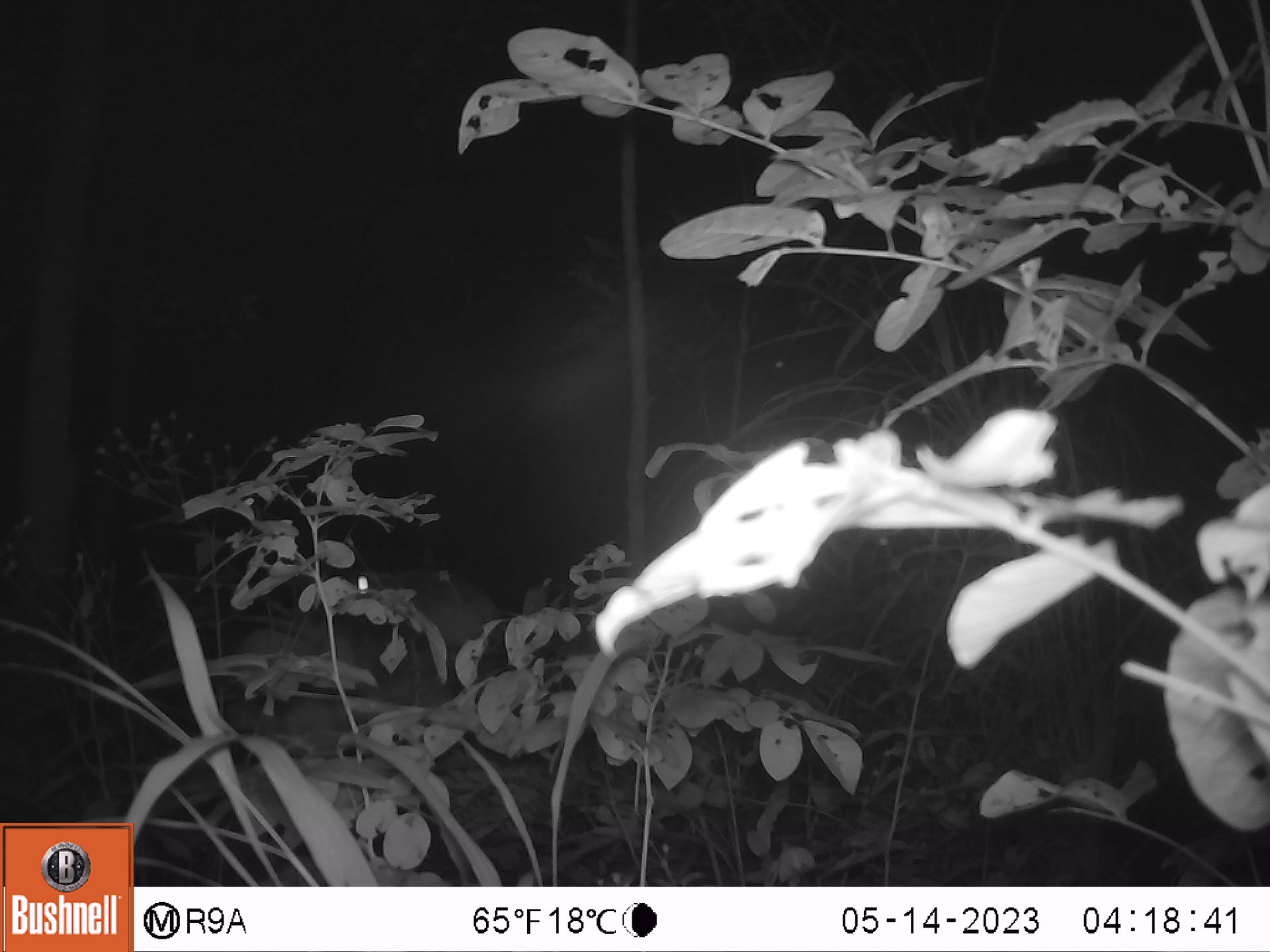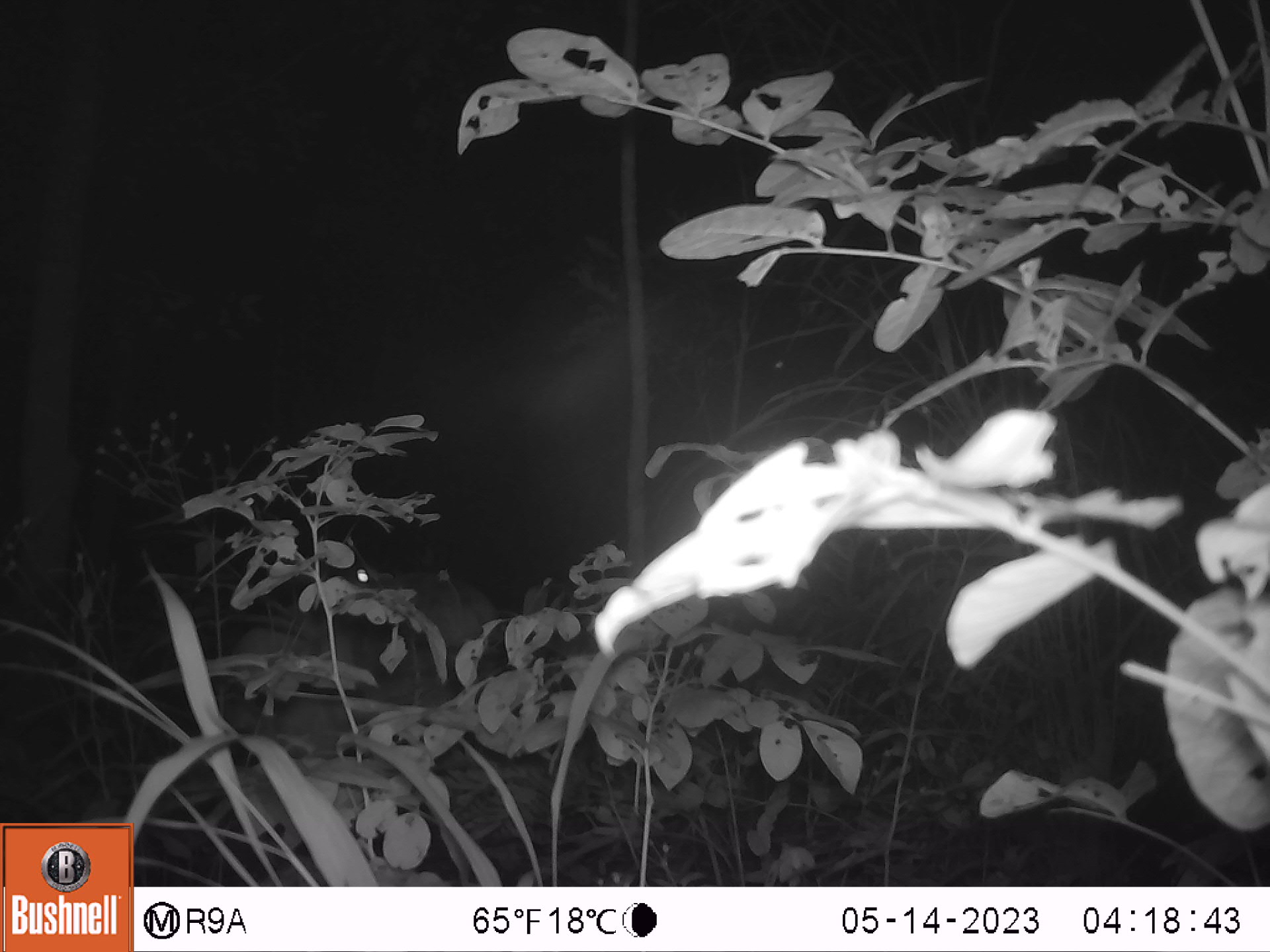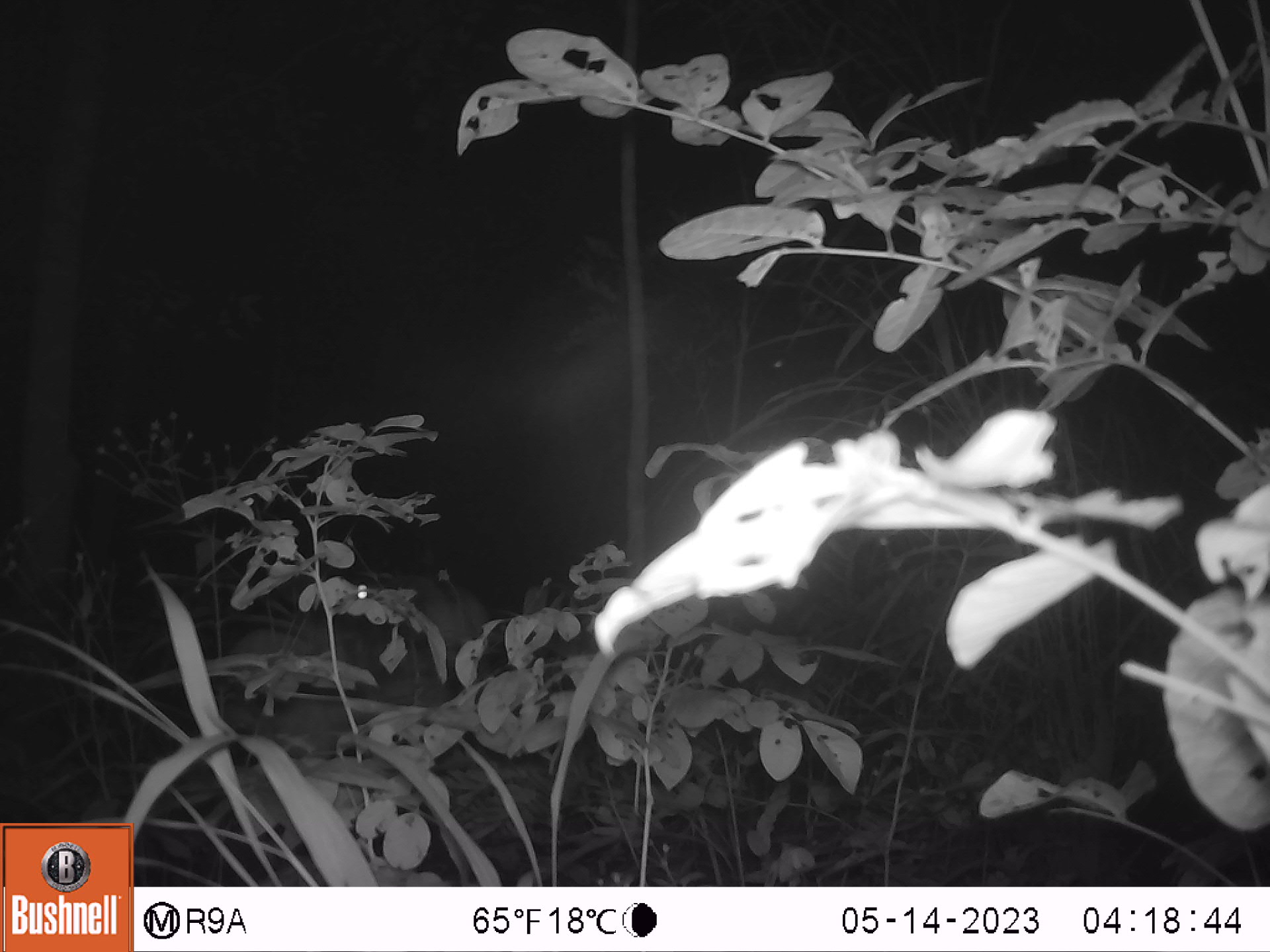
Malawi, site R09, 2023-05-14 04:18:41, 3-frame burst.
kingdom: Animalia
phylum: Chordata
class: Mammalia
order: Artiodactyla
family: Bovidae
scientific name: Antilopinae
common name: small antelope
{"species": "small antelope (Antilopinae)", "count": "1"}